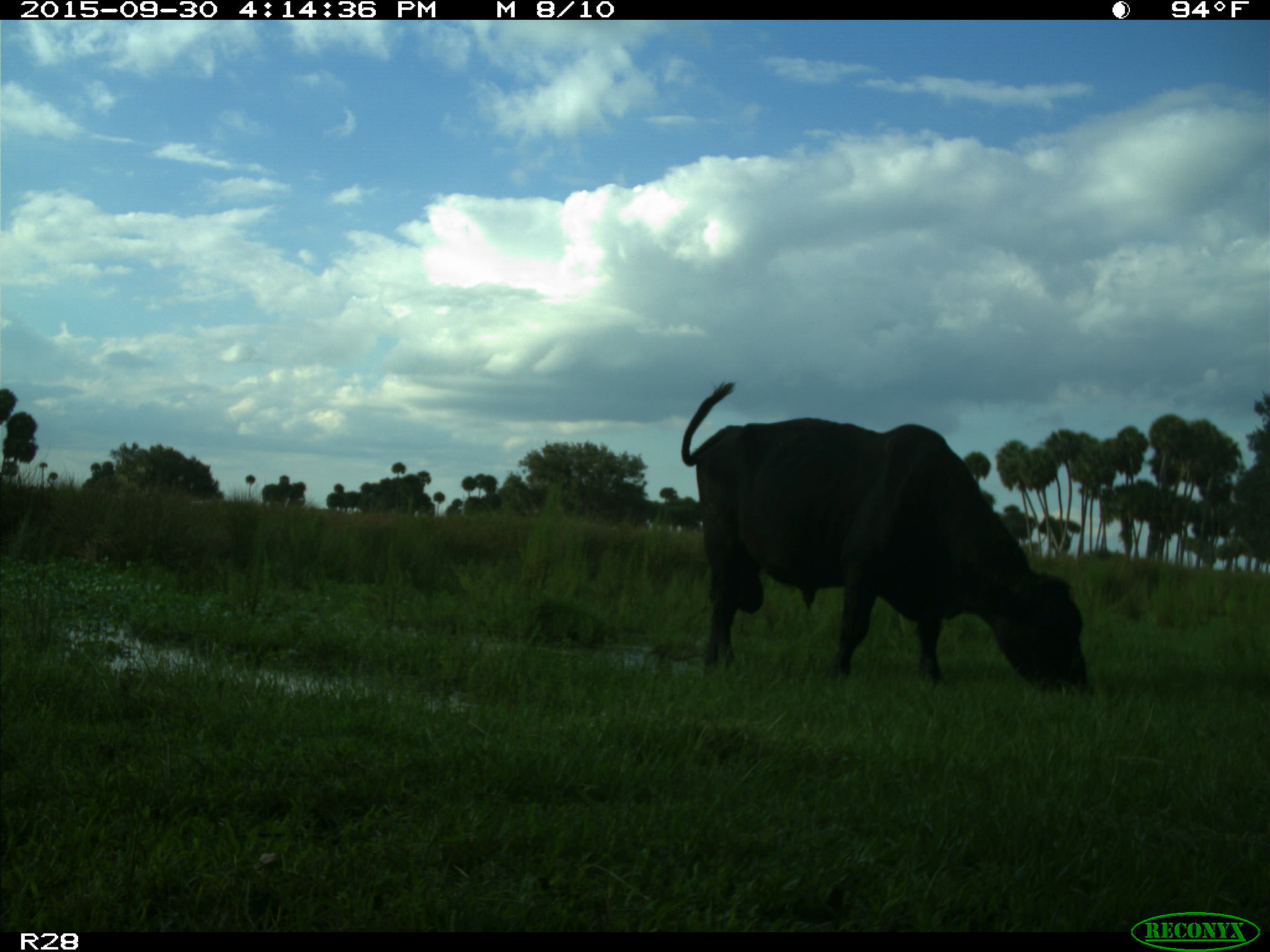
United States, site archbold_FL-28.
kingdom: Animalia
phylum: Chordata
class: Mammalia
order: Artiodactyla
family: Bovidae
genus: Bos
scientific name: Bos taurus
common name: domestic cow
Bos taurus (domestic cow).